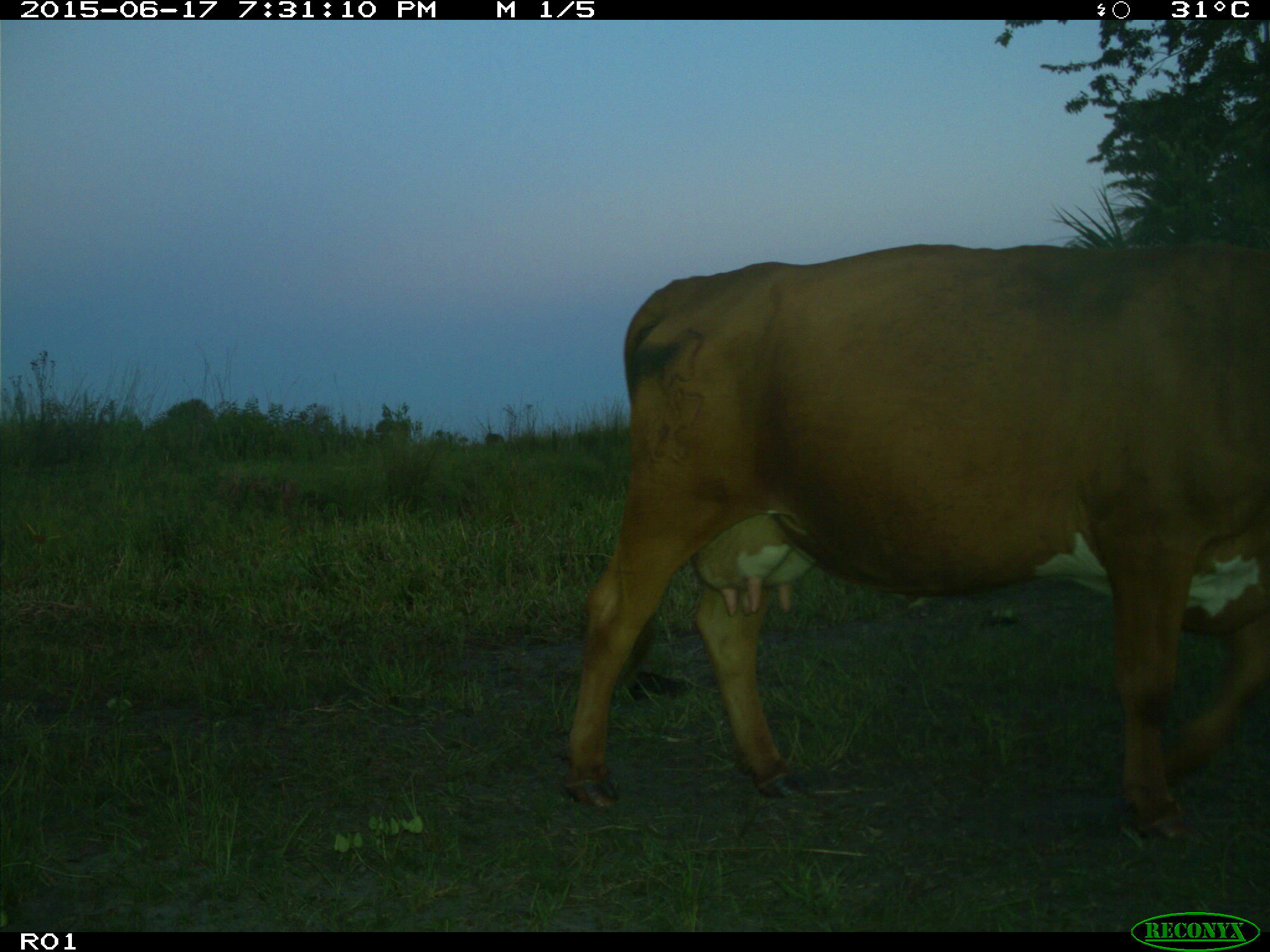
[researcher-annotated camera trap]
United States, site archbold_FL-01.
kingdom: Animalia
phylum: Chordata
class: Mammalia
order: Artiodactyla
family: Bovidae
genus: Bos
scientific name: Bos taurus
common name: domestic cow